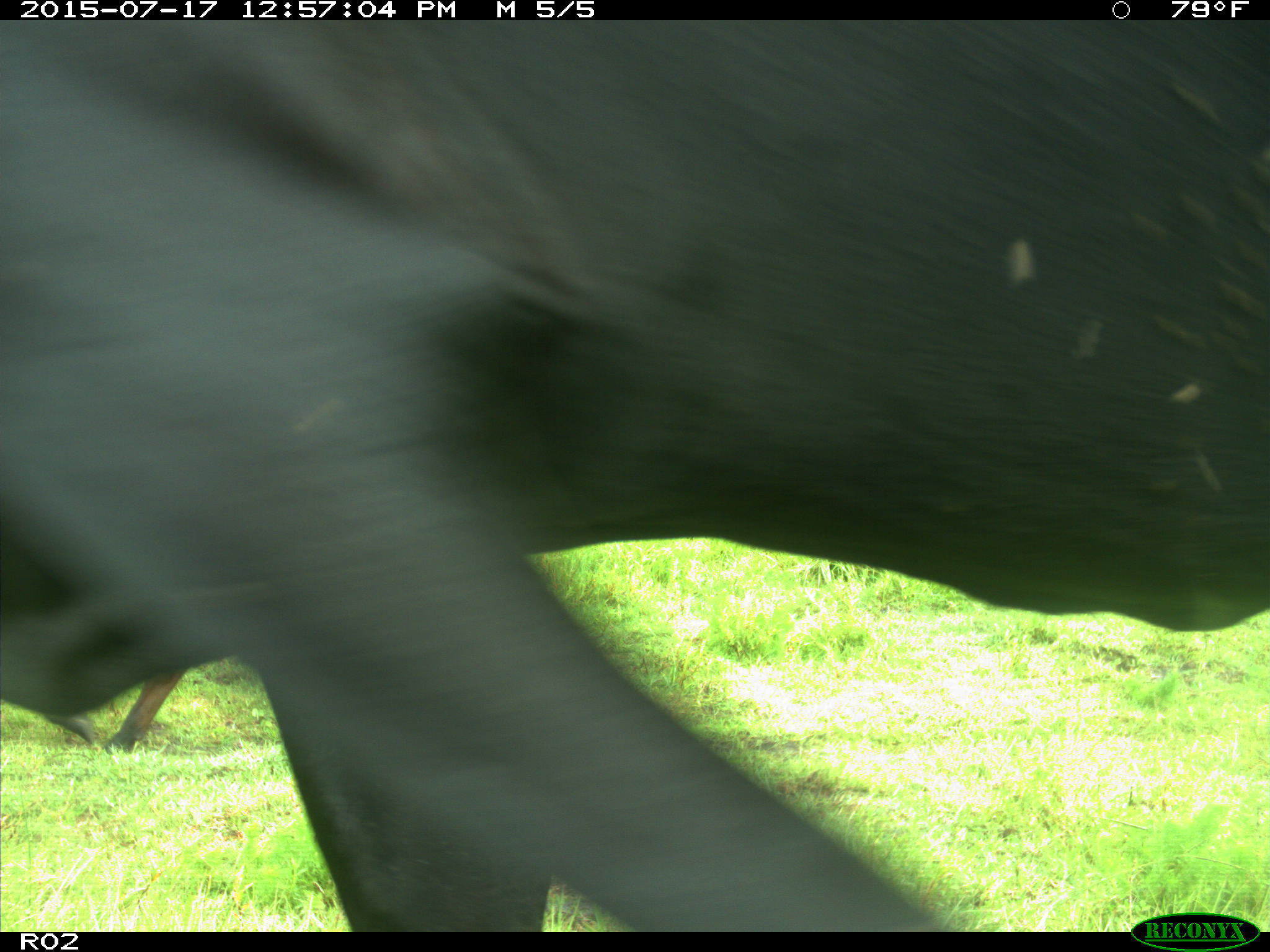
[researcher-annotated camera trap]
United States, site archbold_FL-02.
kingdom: Animalia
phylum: Chordata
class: Mammalia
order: Artiodactyla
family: Bovidae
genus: Bos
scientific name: Bos taurus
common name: domestic cow